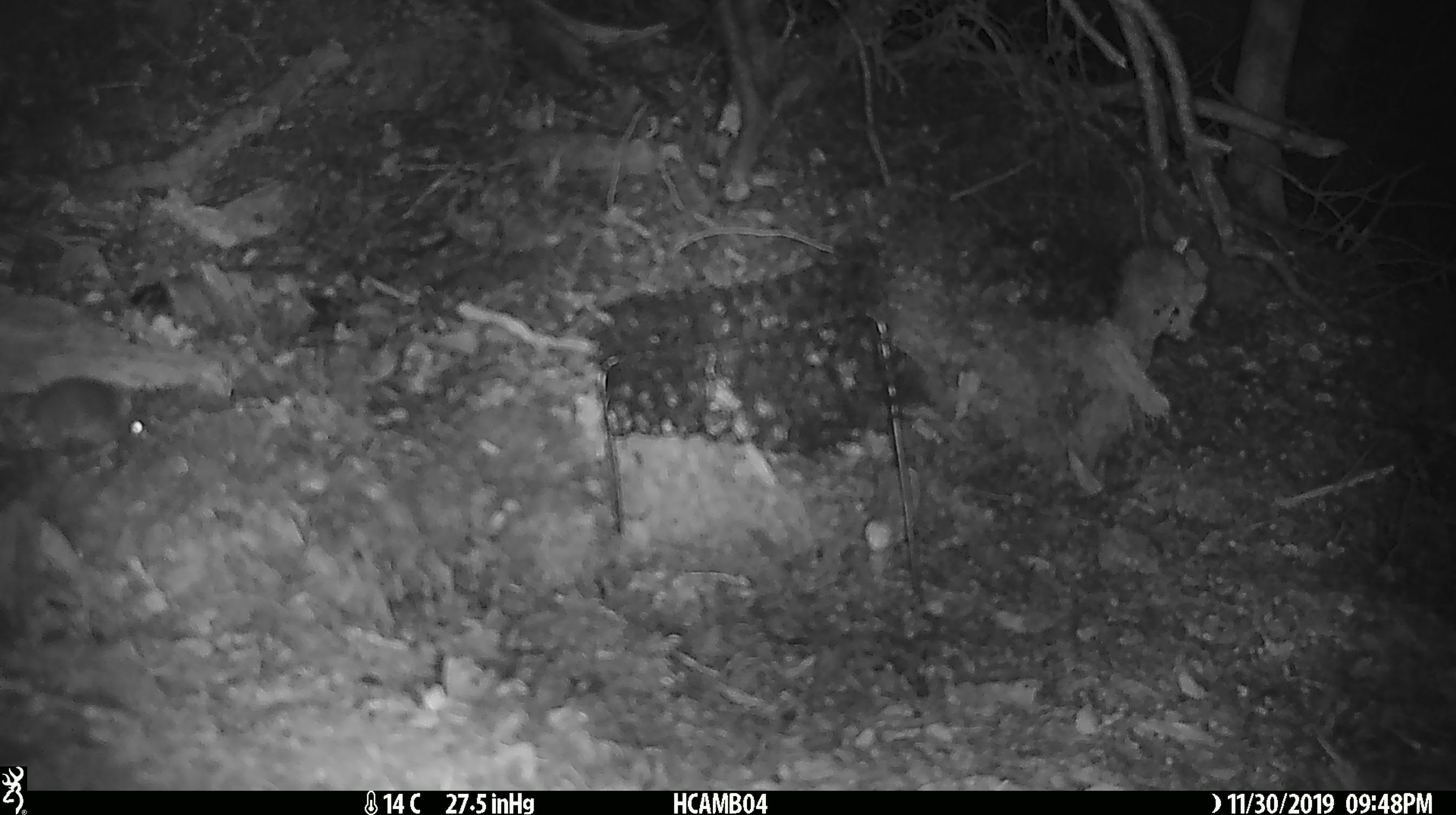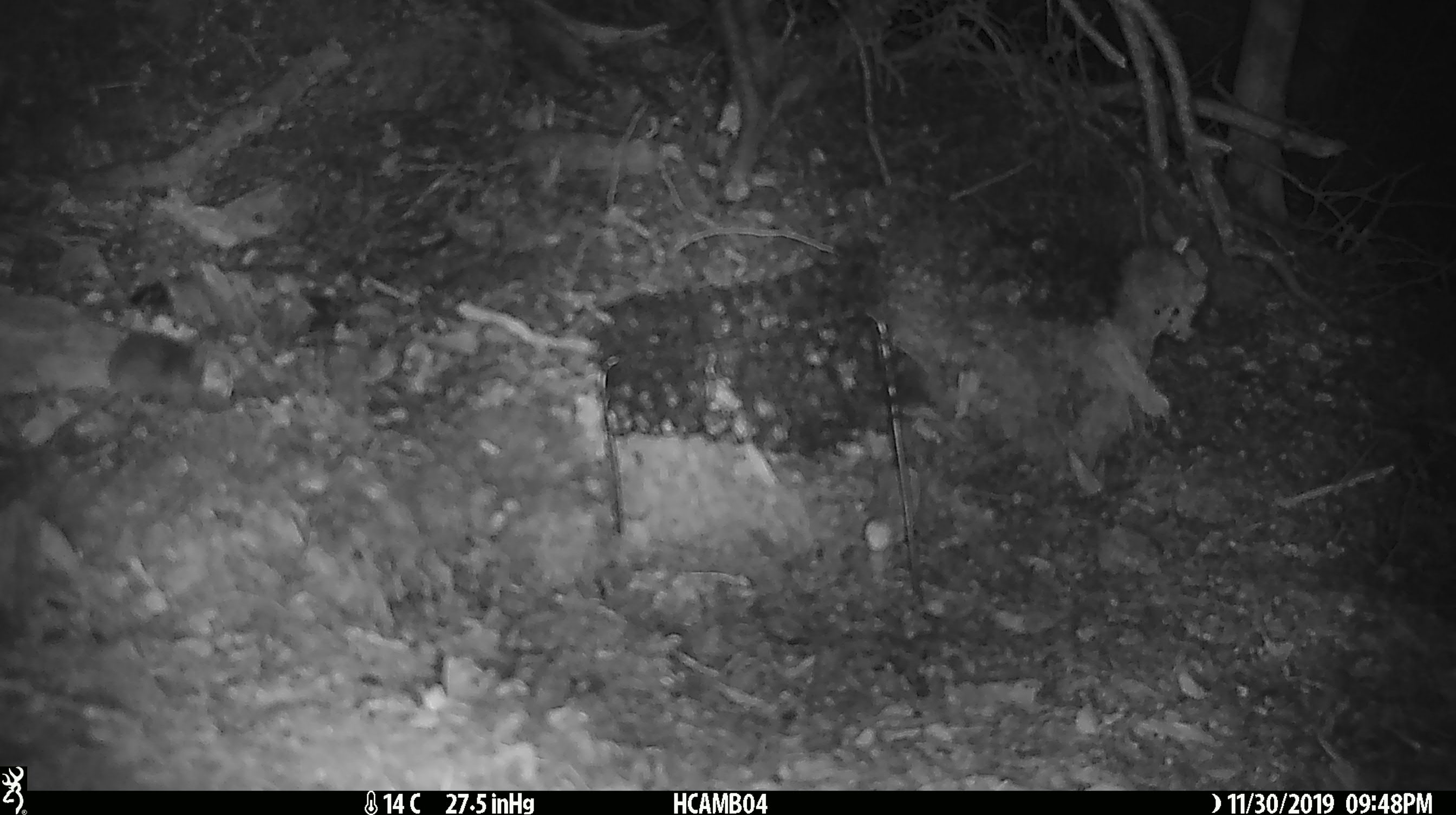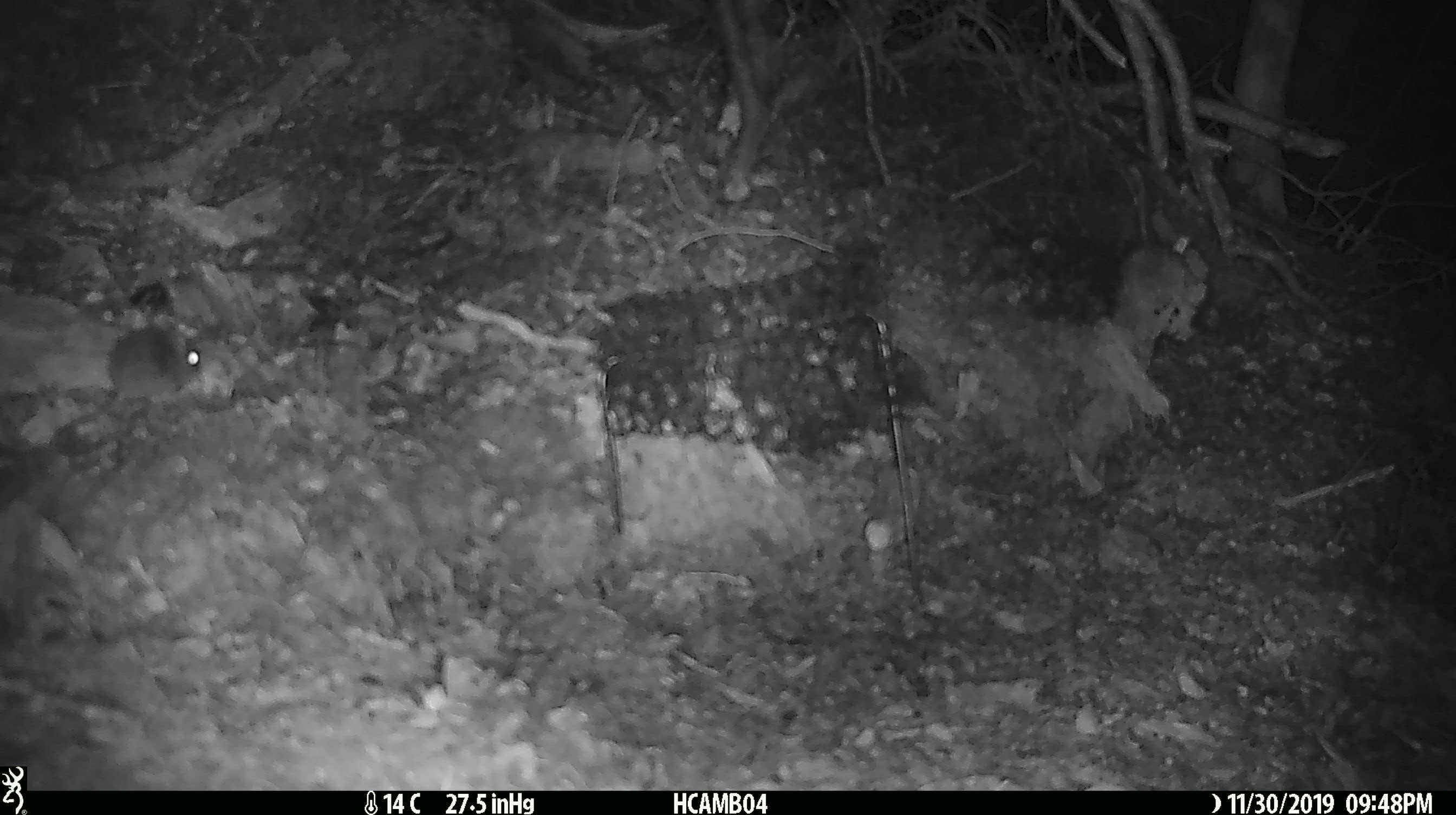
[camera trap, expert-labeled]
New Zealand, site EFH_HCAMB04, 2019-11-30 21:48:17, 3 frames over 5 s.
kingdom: Animalia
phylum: Chordata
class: Mammalia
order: Rodentia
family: Muridae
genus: Mus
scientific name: Mus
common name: mouse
Mouse (Mus).